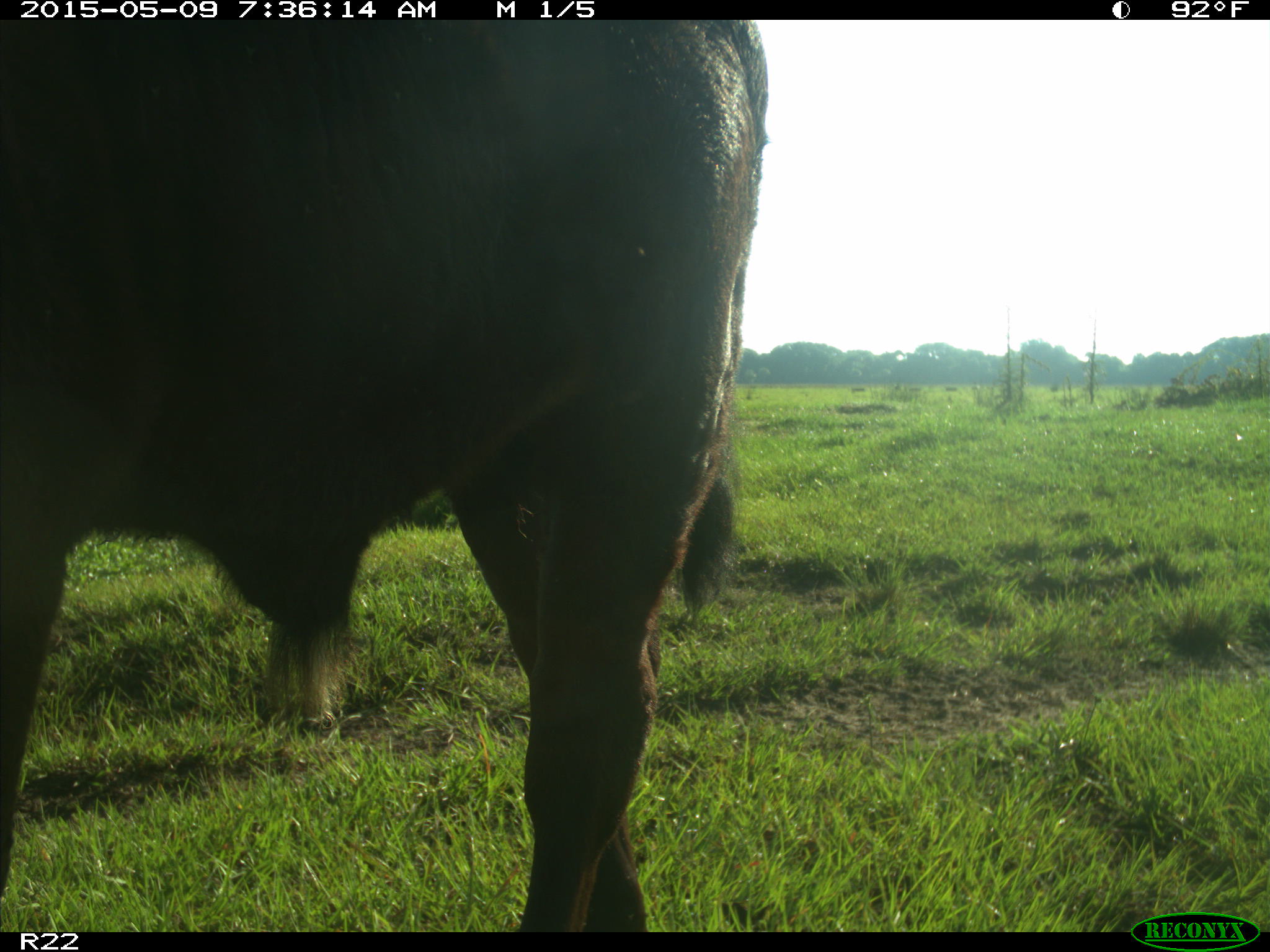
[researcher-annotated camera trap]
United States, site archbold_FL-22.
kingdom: Animalia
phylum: Chordata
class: Mammalia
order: Artiodactyla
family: Bovidae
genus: Bos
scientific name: Bos taurus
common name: domestic cow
Bos taurus (domestic cow).